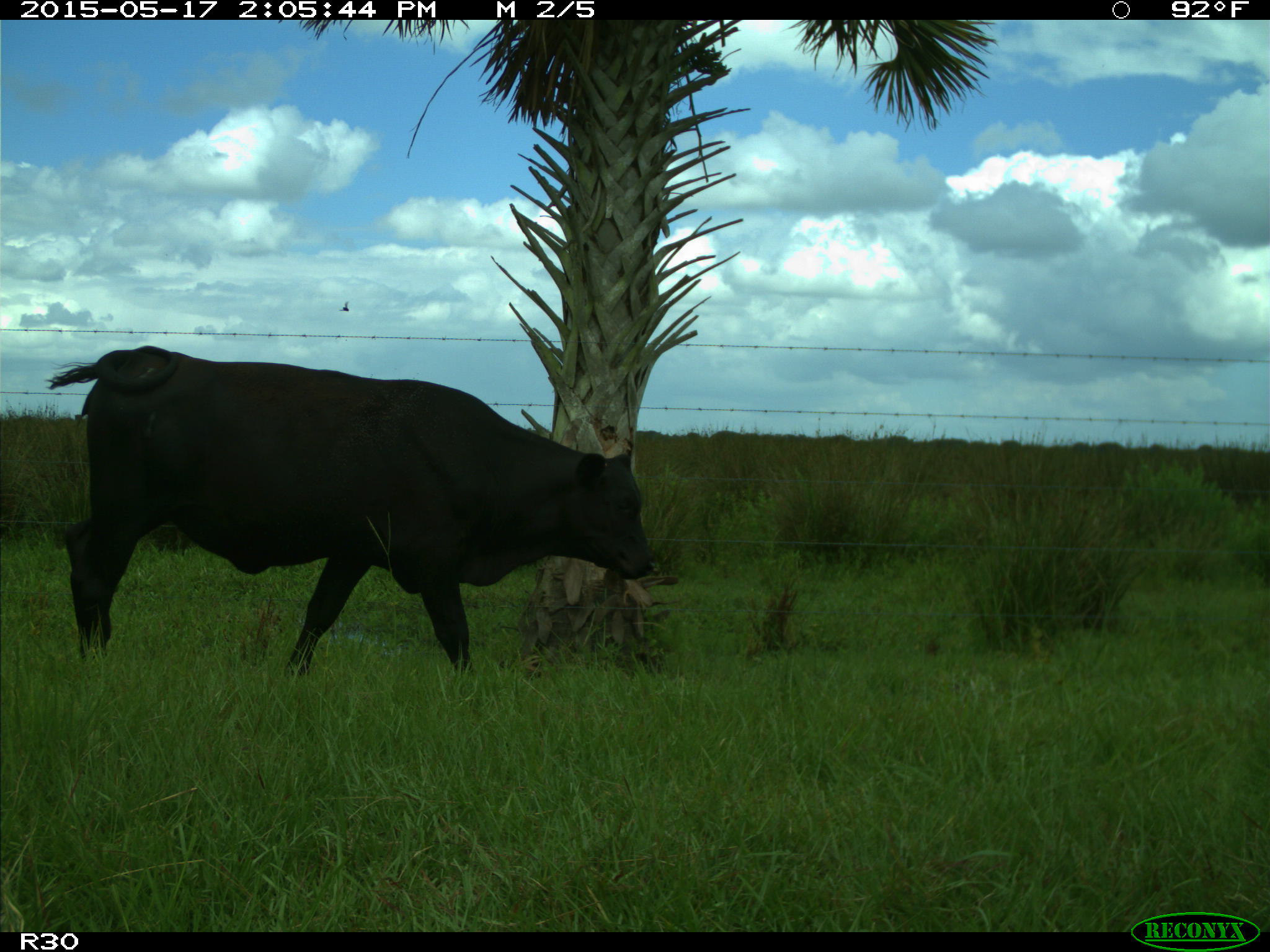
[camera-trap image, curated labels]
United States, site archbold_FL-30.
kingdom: Animalia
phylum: Chordata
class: Mammalia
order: Artiodactyla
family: Bovidae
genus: Bos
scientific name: Bos taurus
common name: domestic cow